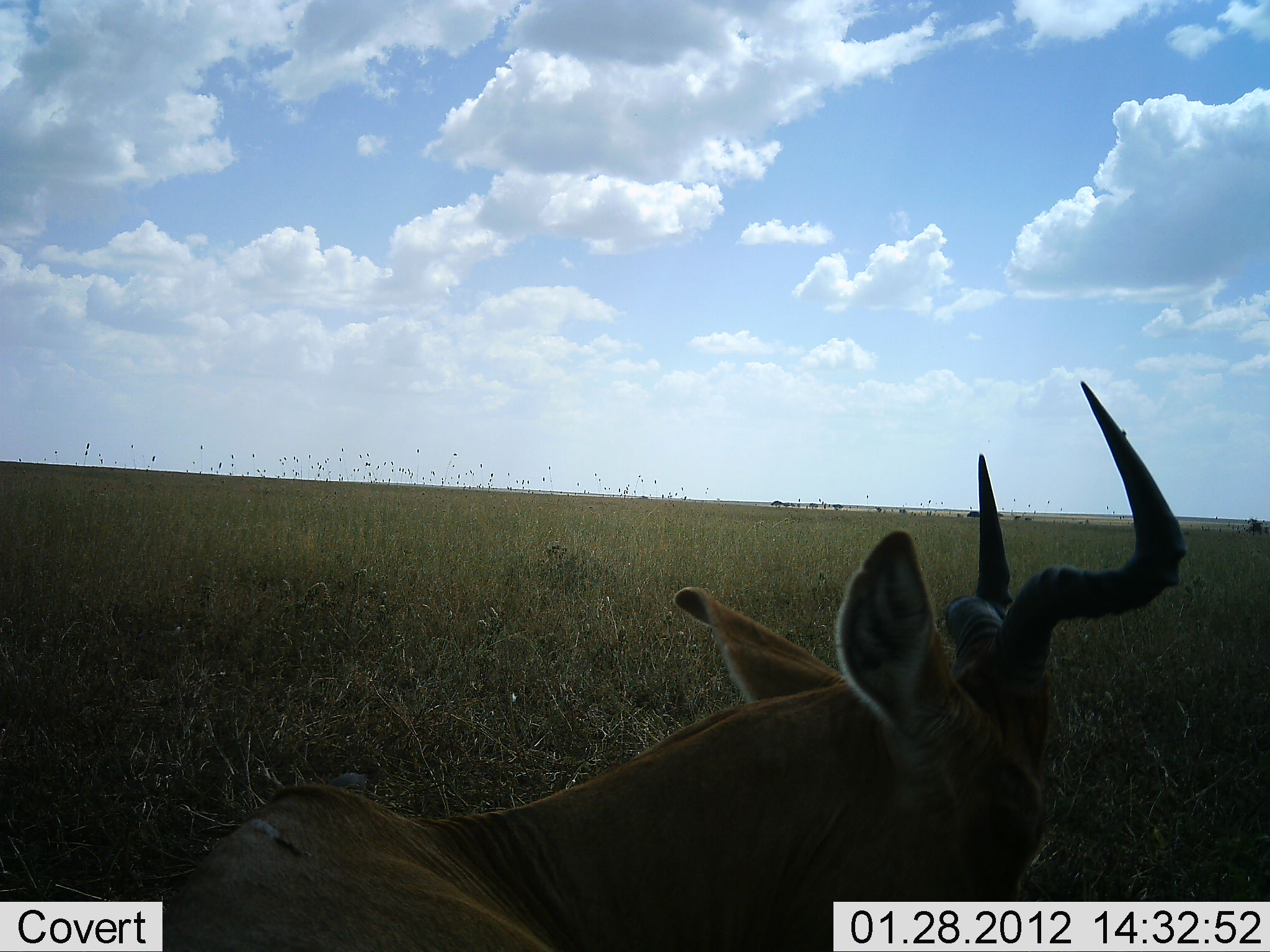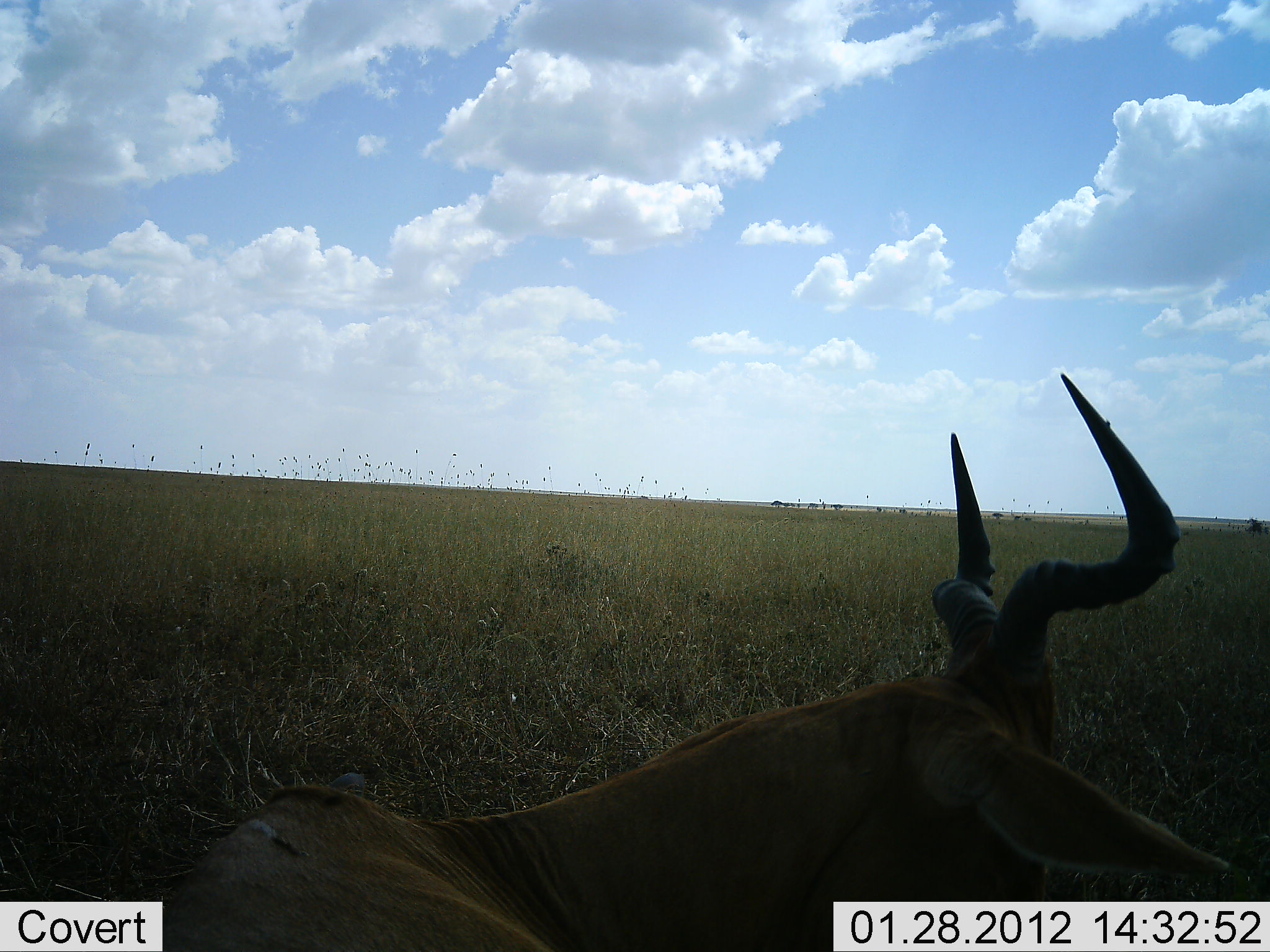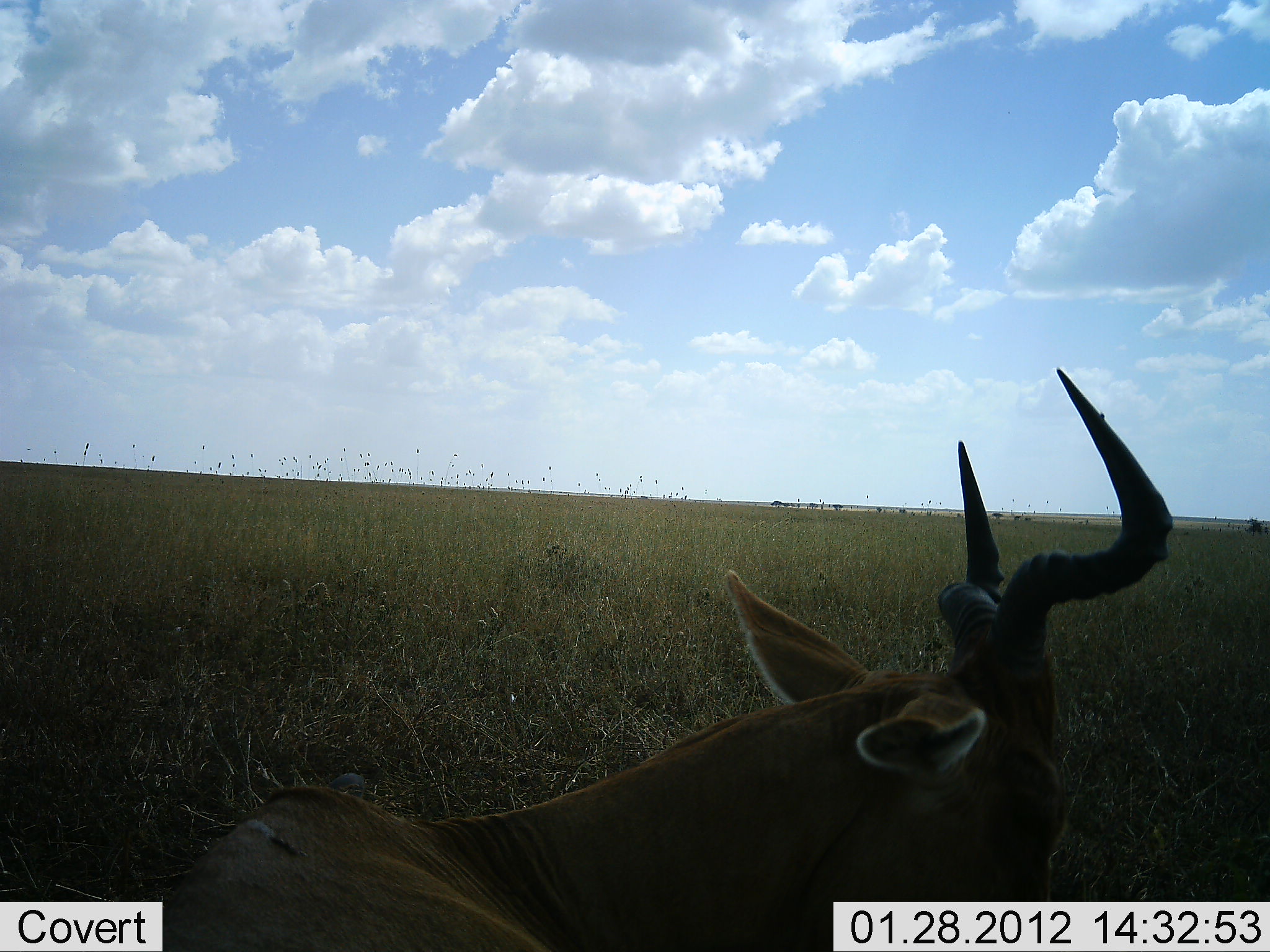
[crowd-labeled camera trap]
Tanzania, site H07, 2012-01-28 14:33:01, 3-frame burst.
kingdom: Animalia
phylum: Chordata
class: Mammalia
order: Artiodactyla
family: Bovidae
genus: Alcelaphus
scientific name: Alcelaphus buselaphus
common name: hartebeest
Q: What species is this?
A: Hartebeest (Alcelaphus buselaphus).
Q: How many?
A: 1.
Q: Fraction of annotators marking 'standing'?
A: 14%.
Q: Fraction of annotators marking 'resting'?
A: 86%.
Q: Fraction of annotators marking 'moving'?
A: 0%.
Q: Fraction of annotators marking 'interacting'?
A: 0%.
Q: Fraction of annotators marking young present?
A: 0%.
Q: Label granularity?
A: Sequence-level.